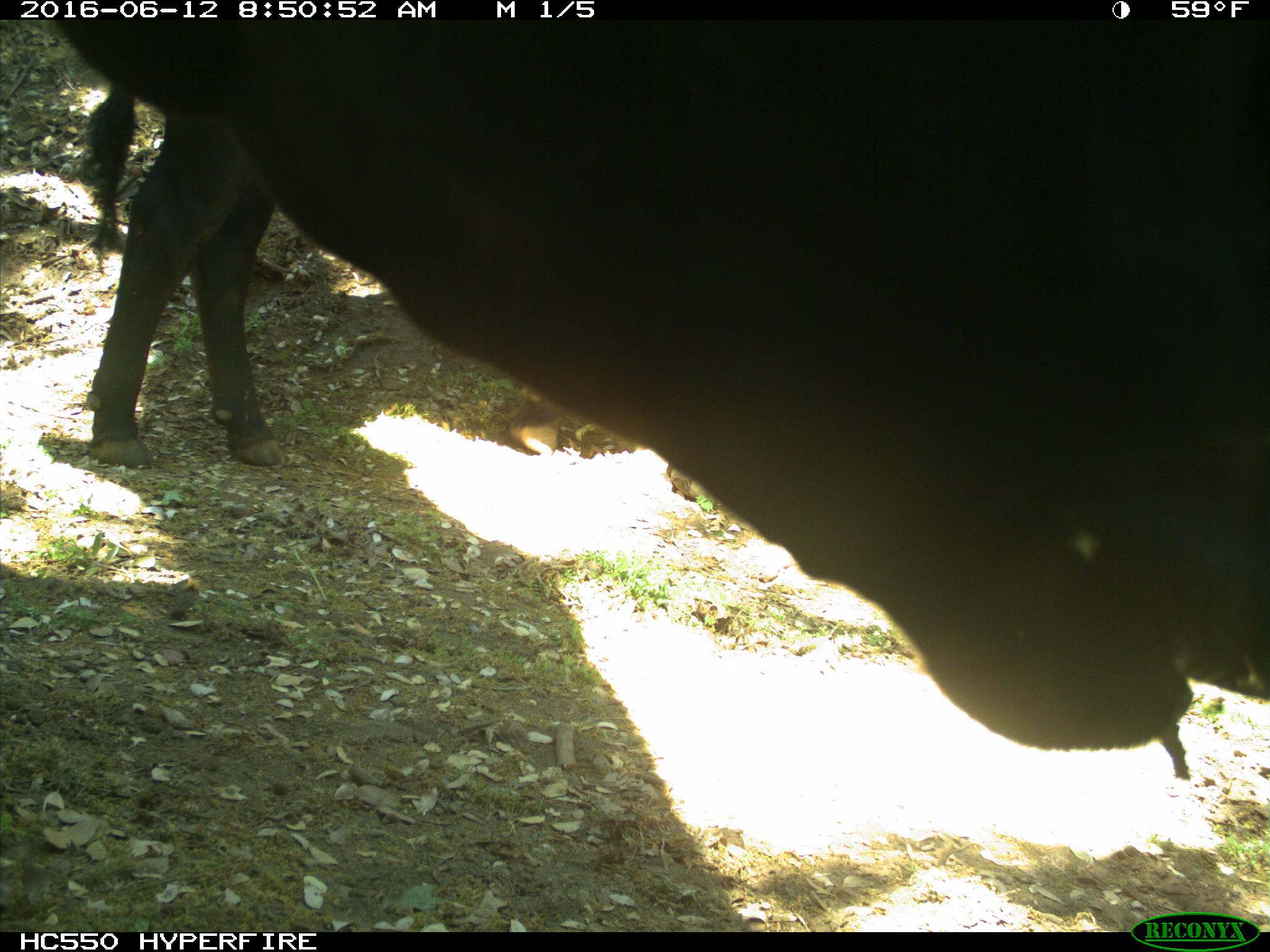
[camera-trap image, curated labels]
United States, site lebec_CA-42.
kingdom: Animalia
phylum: Chordata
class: Mammalia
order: Artiodactyla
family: Bovidae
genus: Bos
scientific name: Bos taurus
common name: domestic cow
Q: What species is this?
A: Bos taurus (domestic cow).